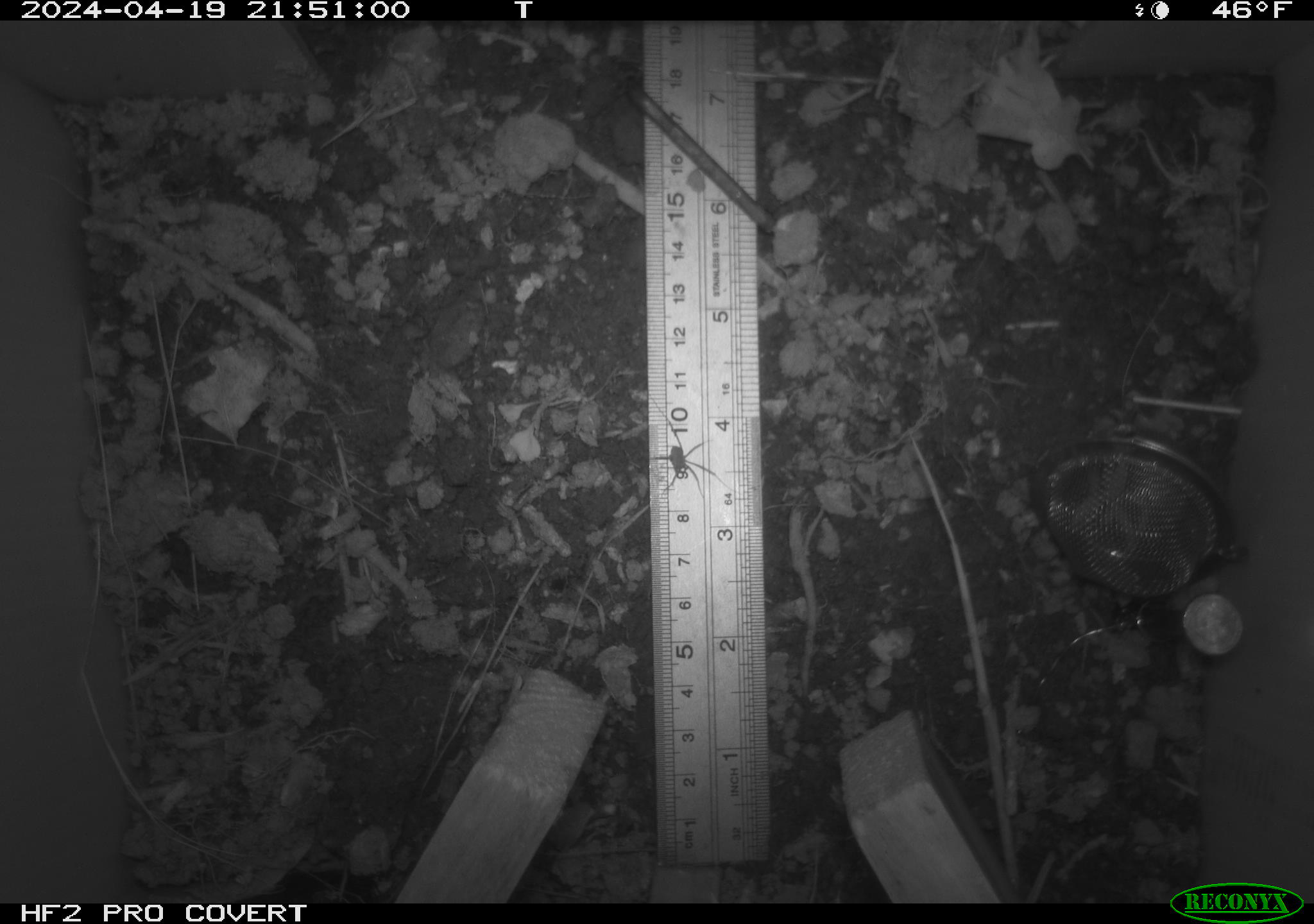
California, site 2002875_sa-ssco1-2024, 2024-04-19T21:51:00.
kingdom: Animalia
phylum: Arthropoda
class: Arachnida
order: Araneae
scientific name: Araneae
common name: spider